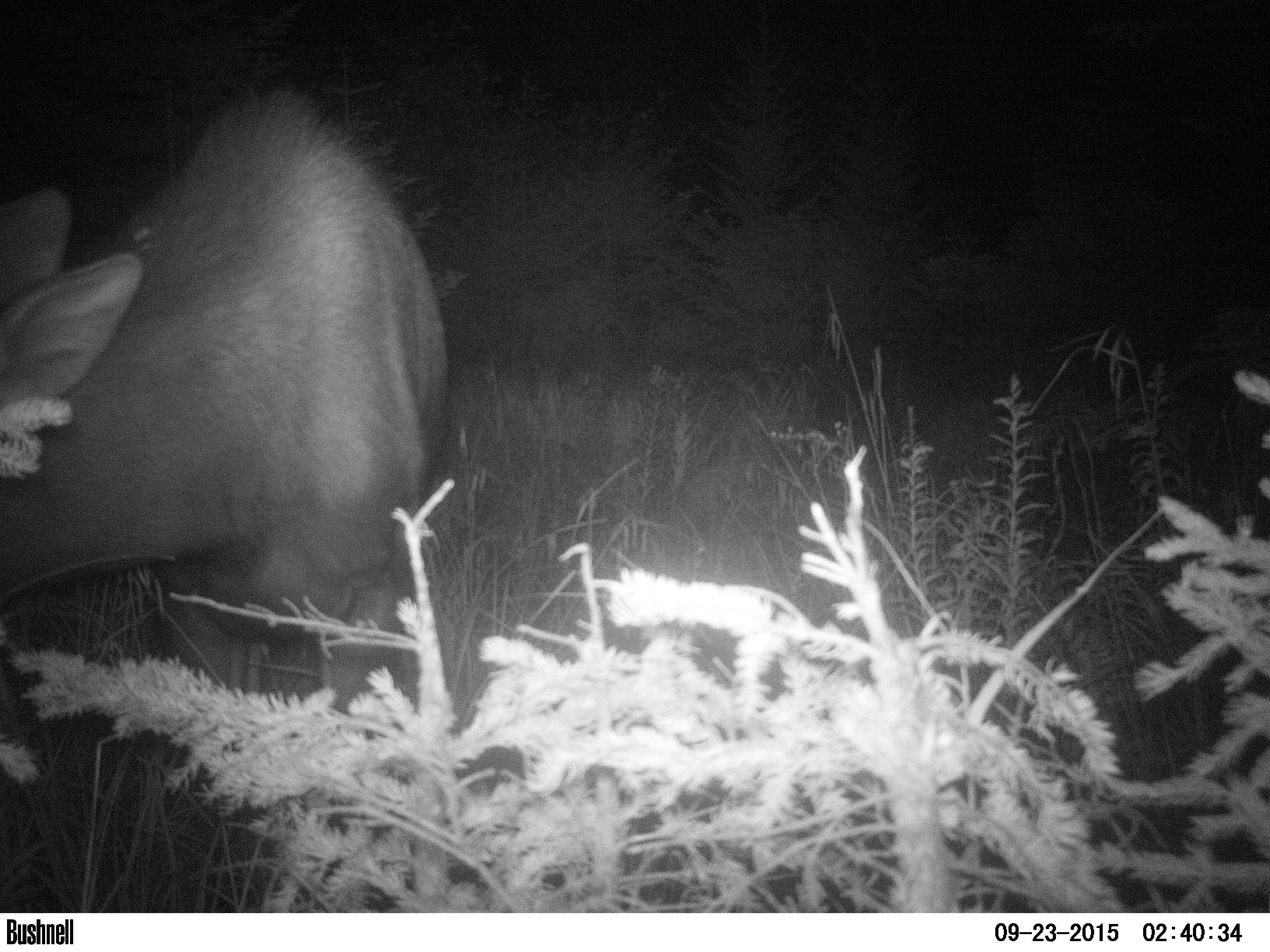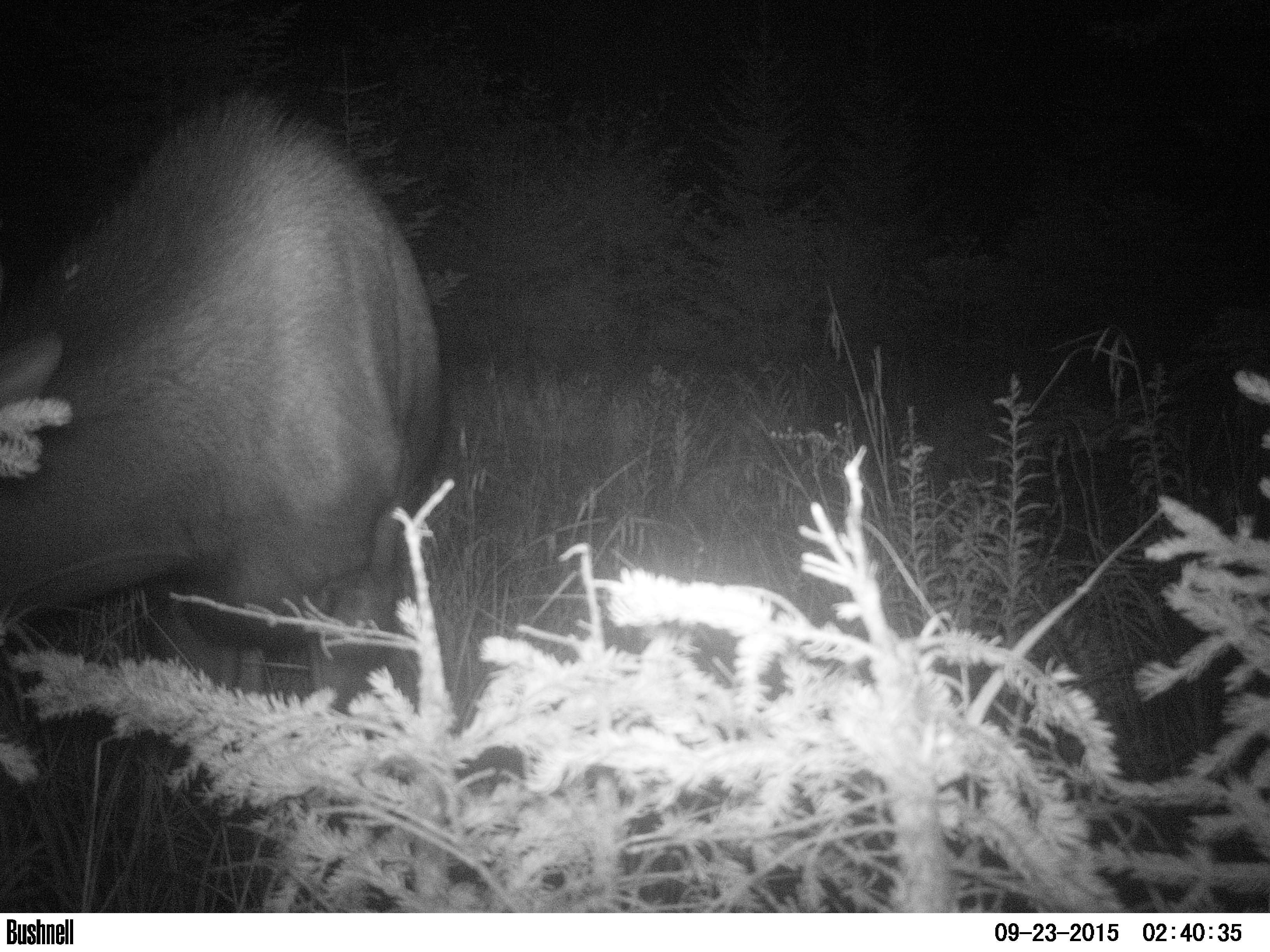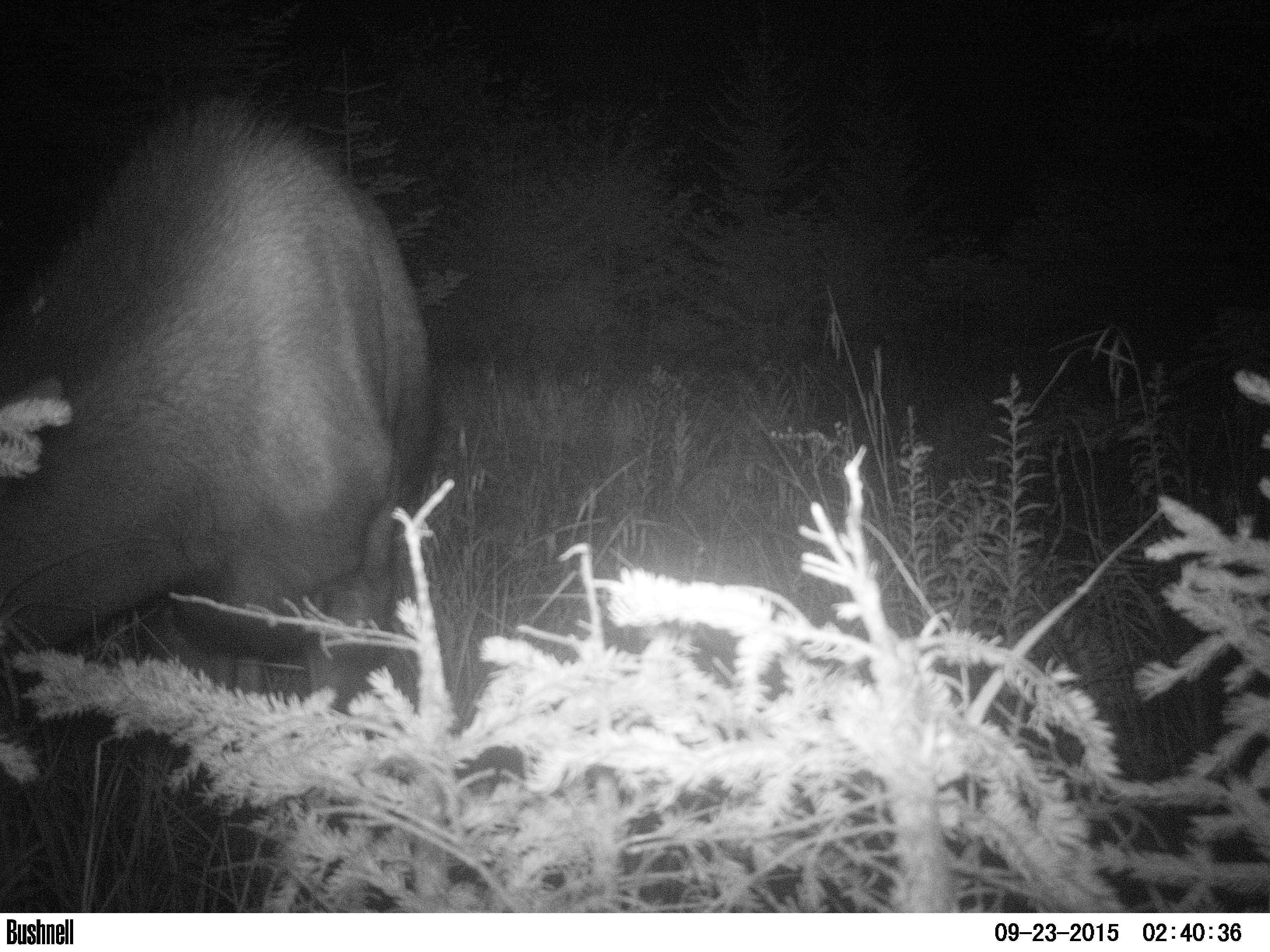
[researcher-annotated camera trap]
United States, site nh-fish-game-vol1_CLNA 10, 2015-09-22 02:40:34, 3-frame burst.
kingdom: Animalia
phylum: Chordata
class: Mammalia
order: Artiodactyla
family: Cervidae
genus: Alces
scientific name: Alces alces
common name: moose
Moose (Alces alces).